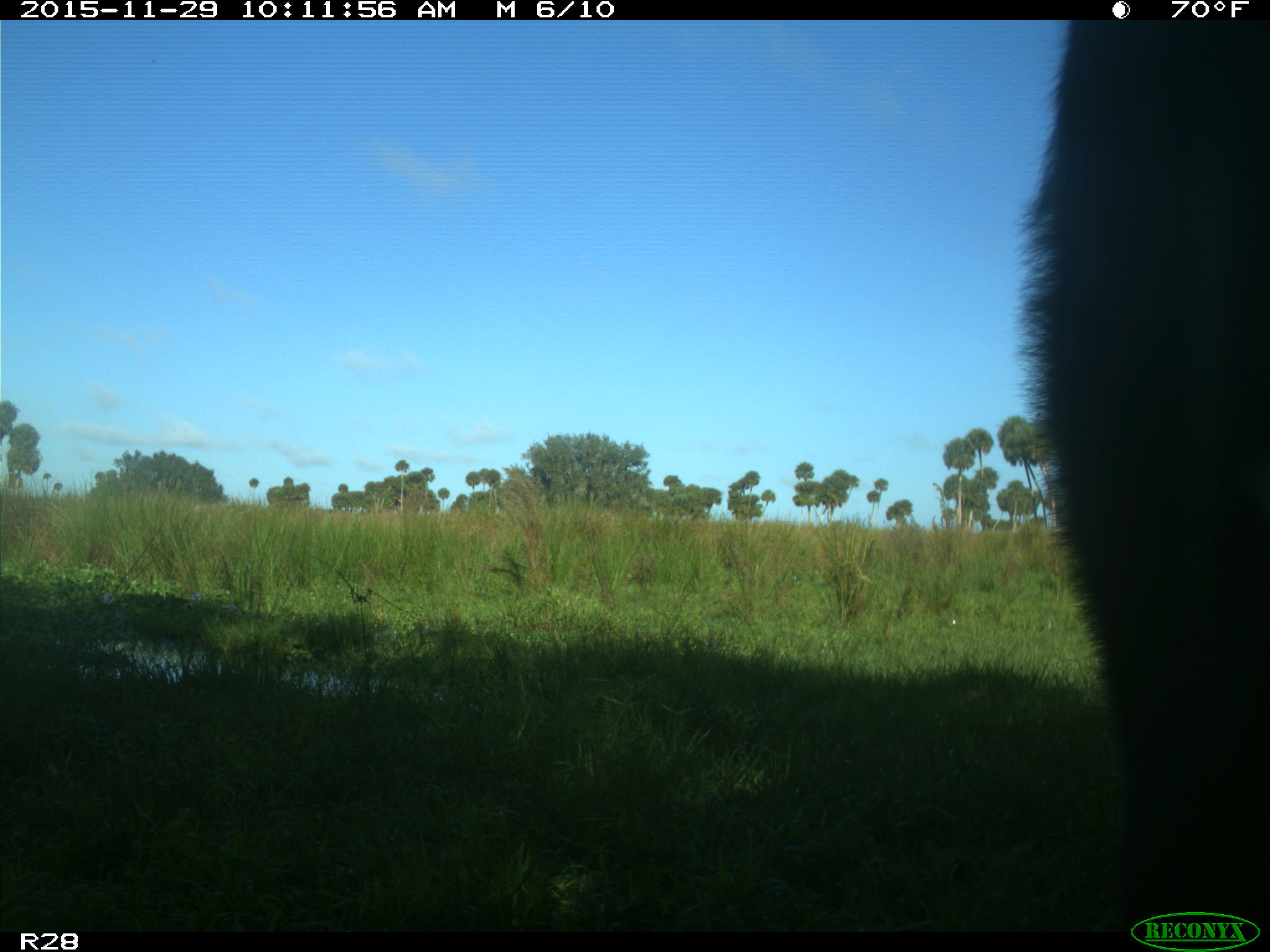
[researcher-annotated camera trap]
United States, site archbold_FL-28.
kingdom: Animalia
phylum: Chordata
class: Mammalia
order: Artiodactyla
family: Bovidae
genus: Bos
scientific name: Bos taurus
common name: domestic cow